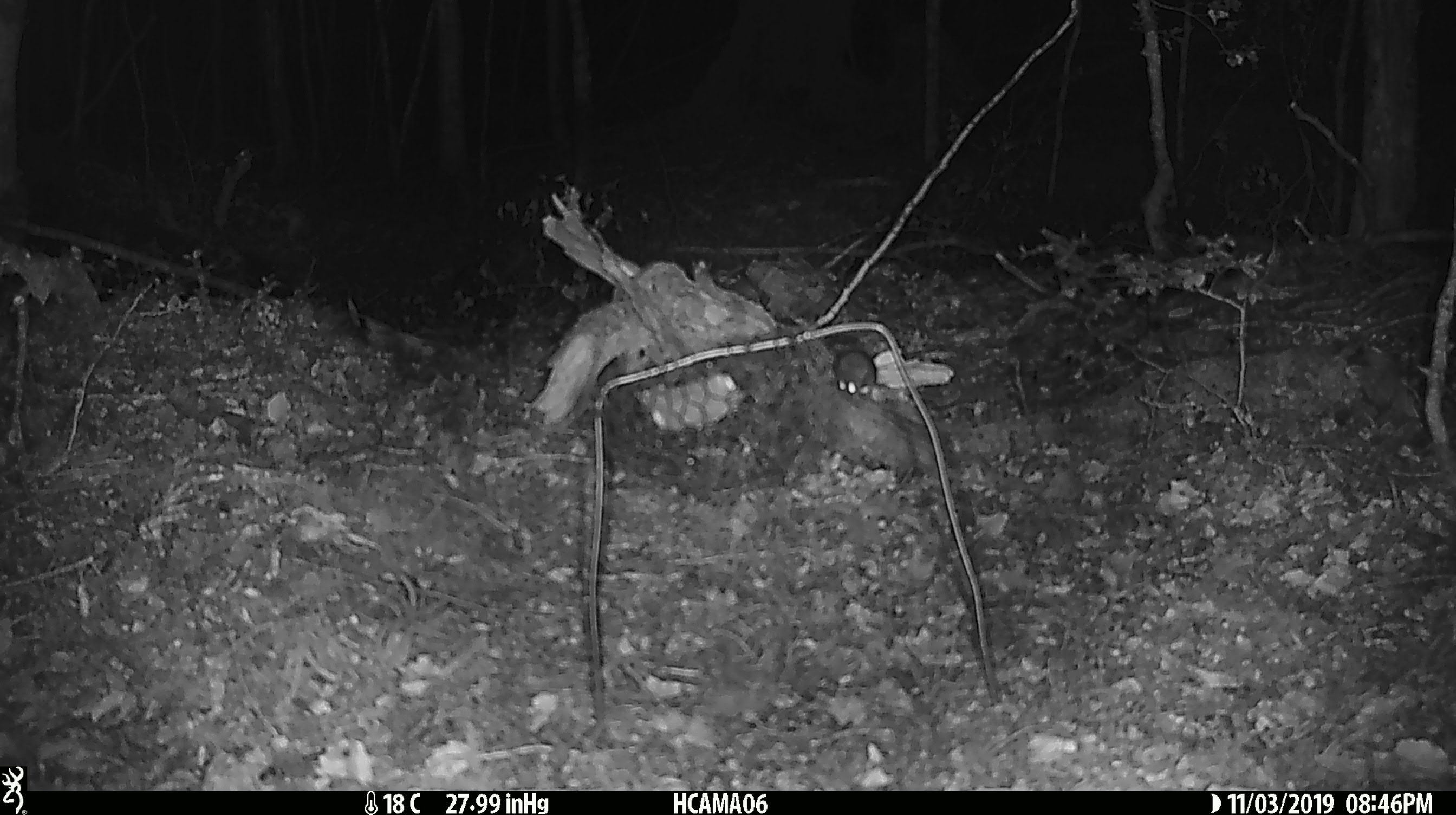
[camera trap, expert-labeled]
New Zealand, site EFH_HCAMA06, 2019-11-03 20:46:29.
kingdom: Animalia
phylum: Chordata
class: Mammalia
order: Rodentia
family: Muridae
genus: Mus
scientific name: Mus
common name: mouse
Mouse (Mus).